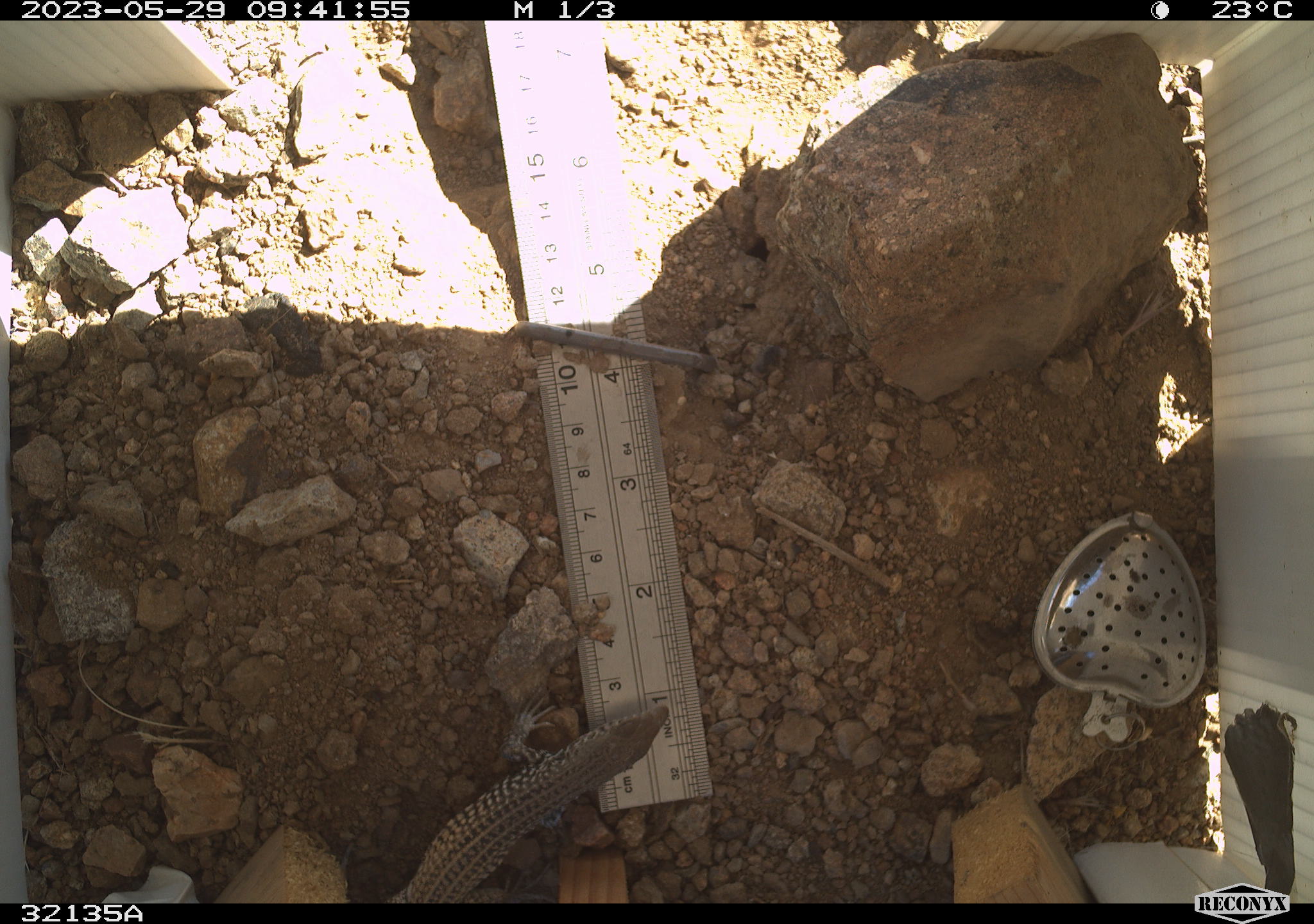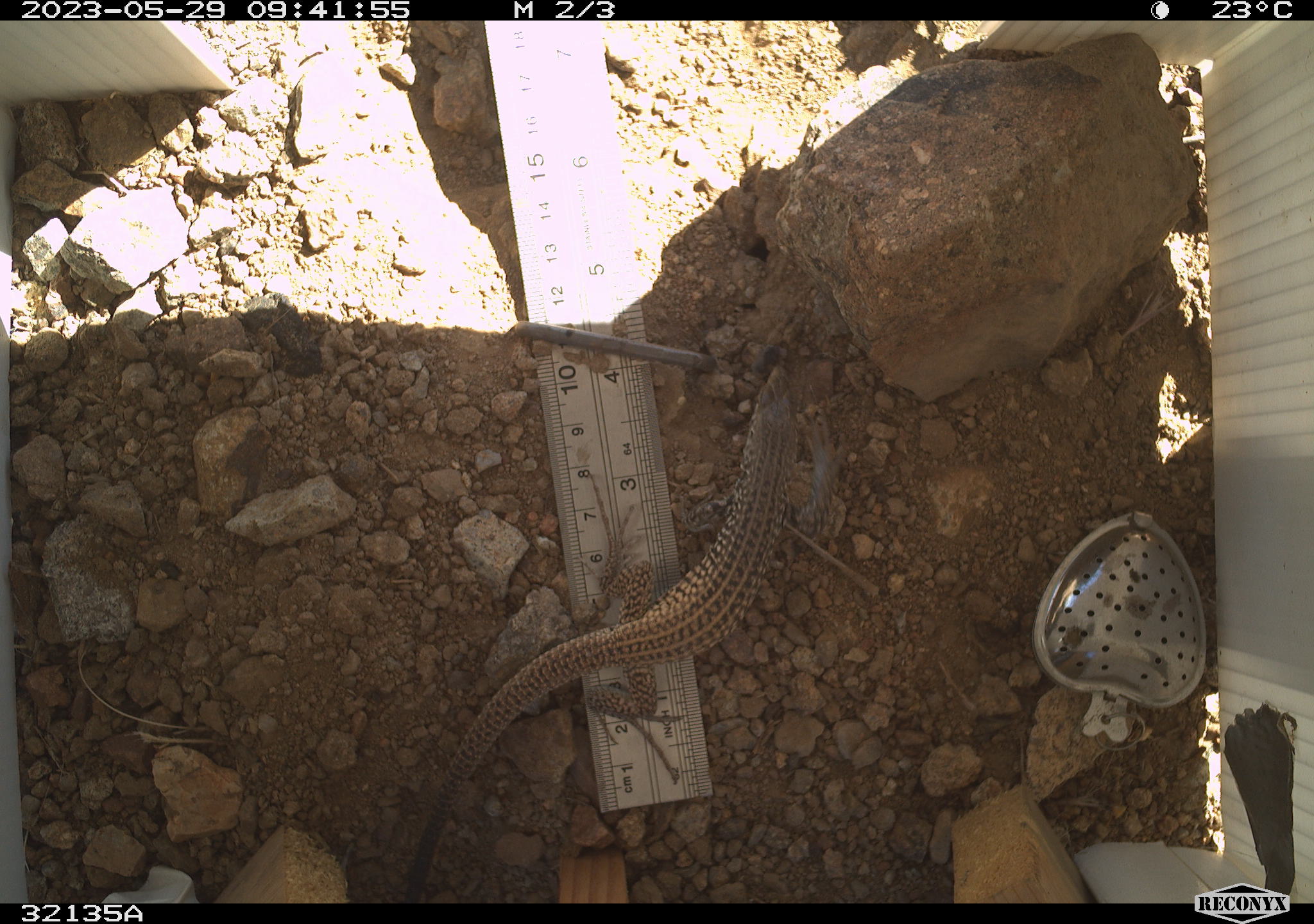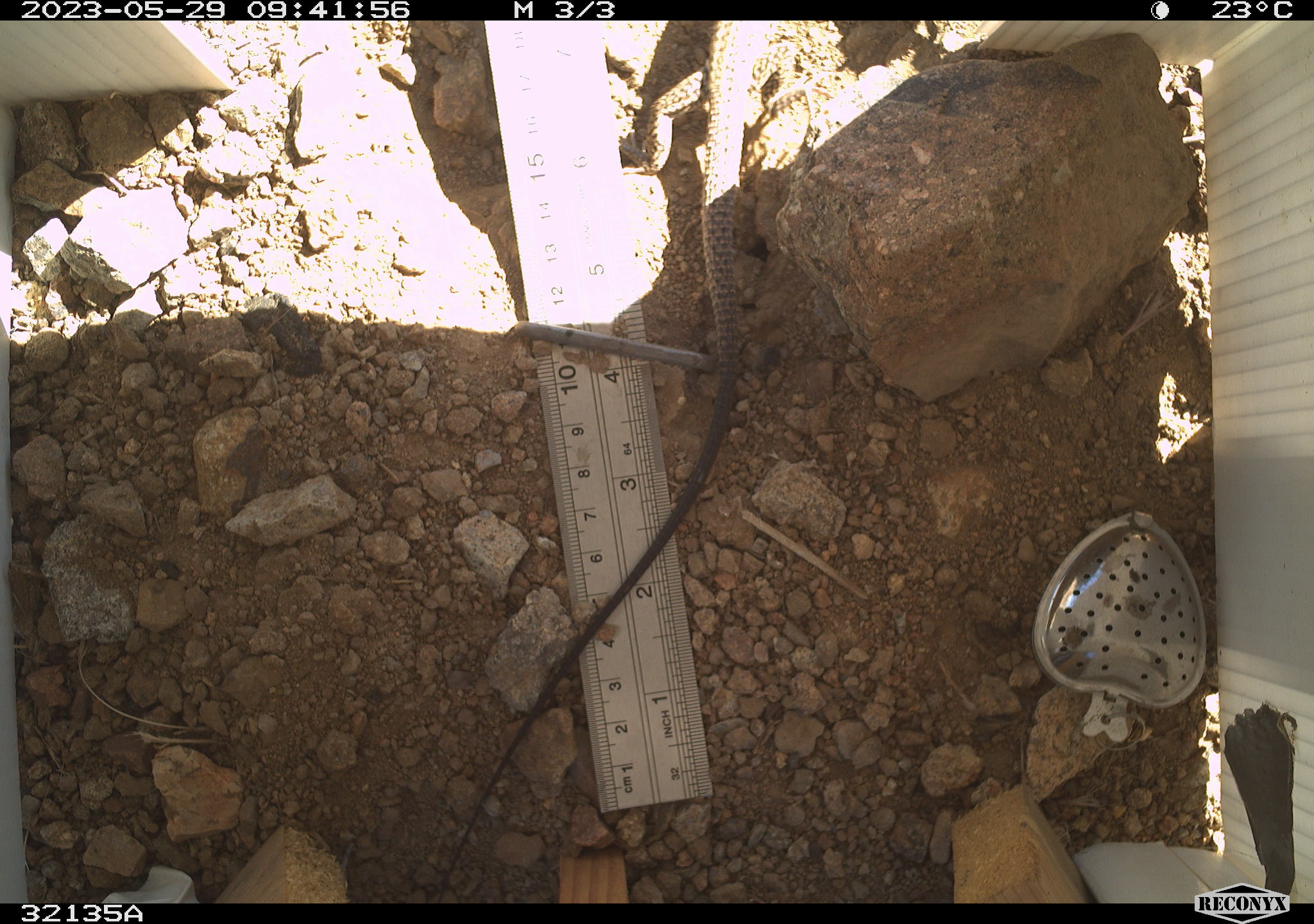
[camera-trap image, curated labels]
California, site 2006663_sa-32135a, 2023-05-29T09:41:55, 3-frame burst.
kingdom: Animalia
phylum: Chordata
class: Reptilia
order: Squamata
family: Teiidae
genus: Aspidoscelis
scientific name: Aspidoscelis tigris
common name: western whiptail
Western whiptail (Aspidoscelis tigris).